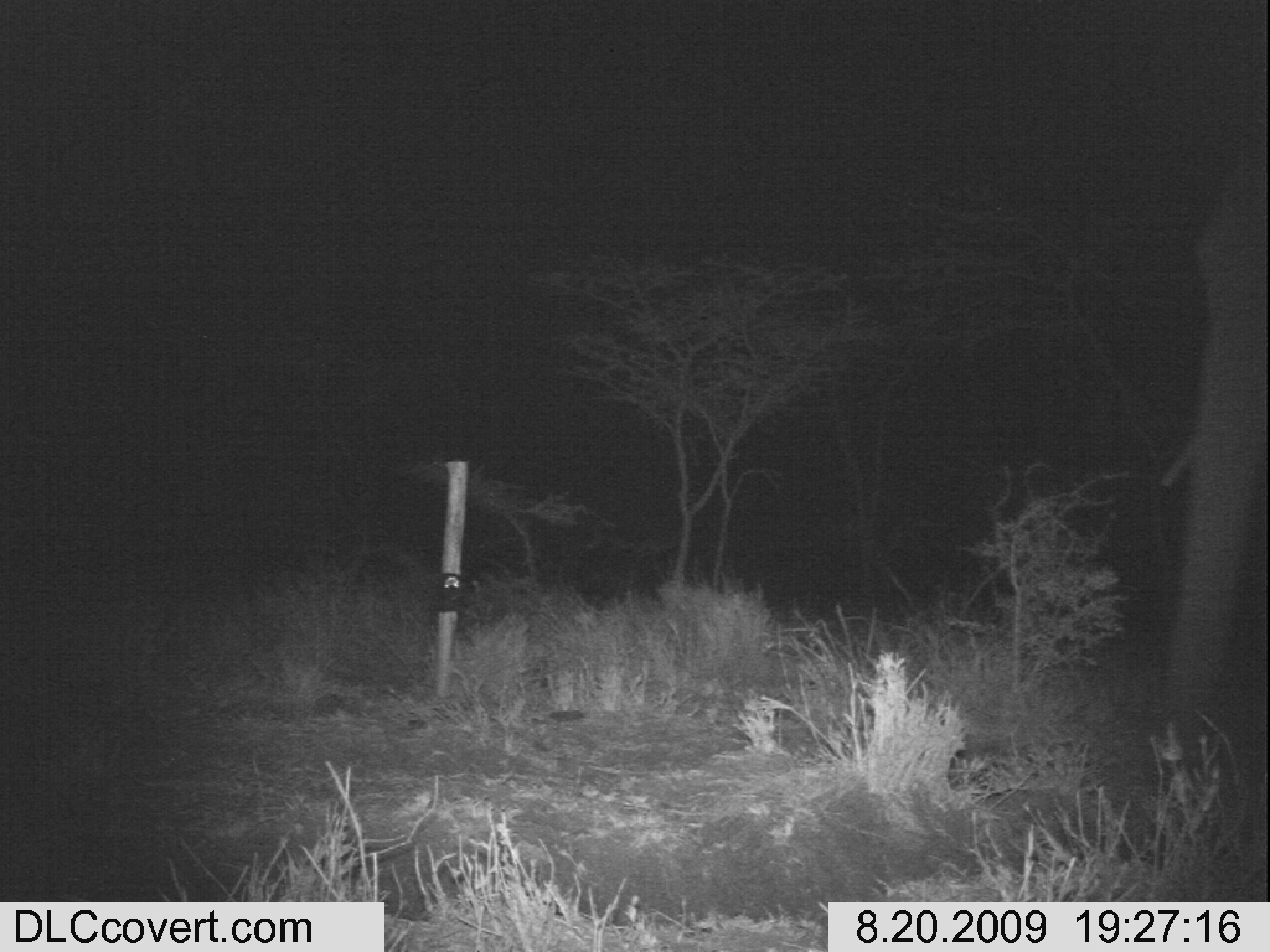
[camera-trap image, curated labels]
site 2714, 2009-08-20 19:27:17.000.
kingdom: Animalia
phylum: Chordata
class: Mammalia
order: Proboscidea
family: Elephantidae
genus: Loxodonta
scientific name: Loxodonta africana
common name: african bush elephant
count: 1